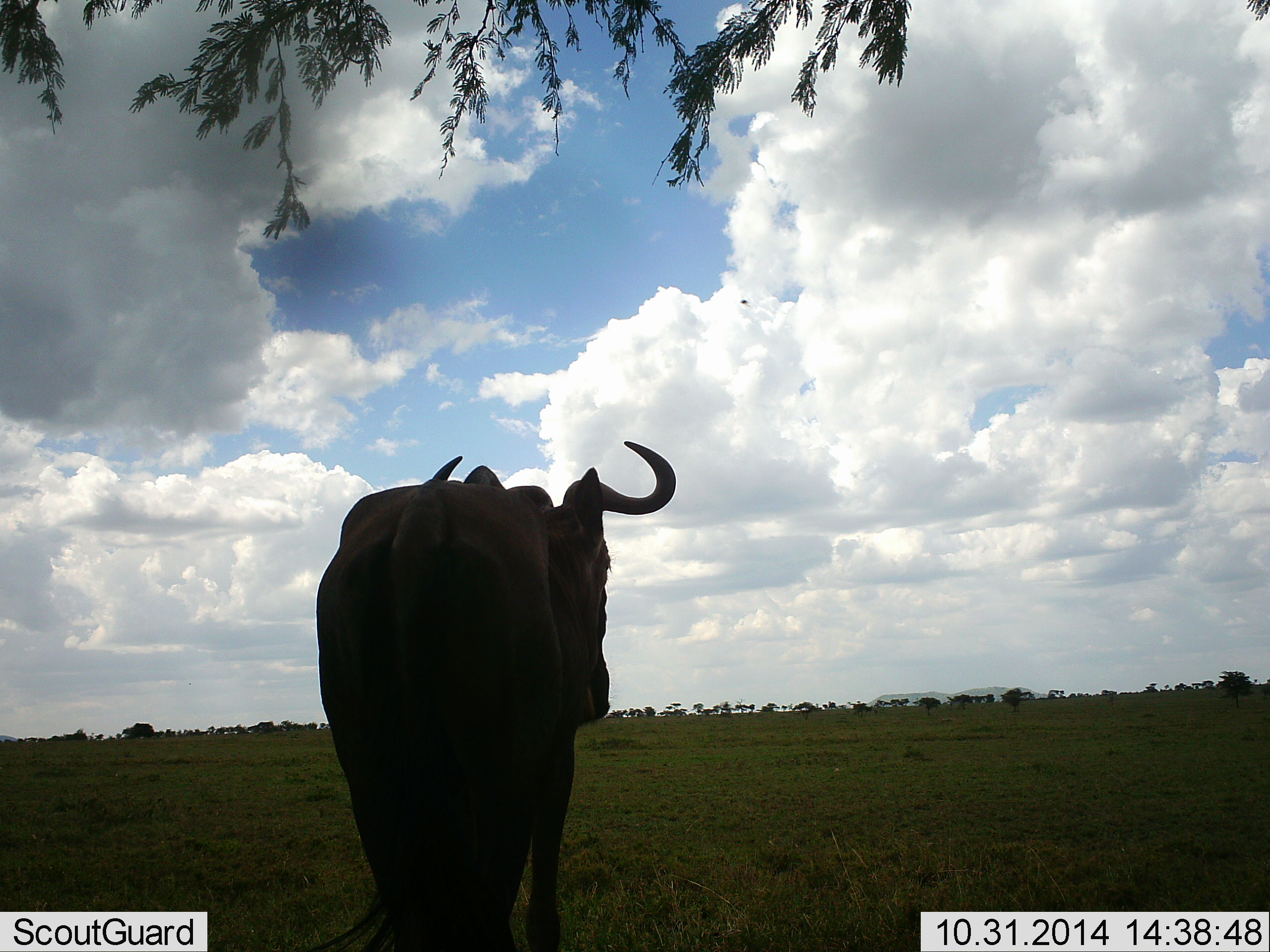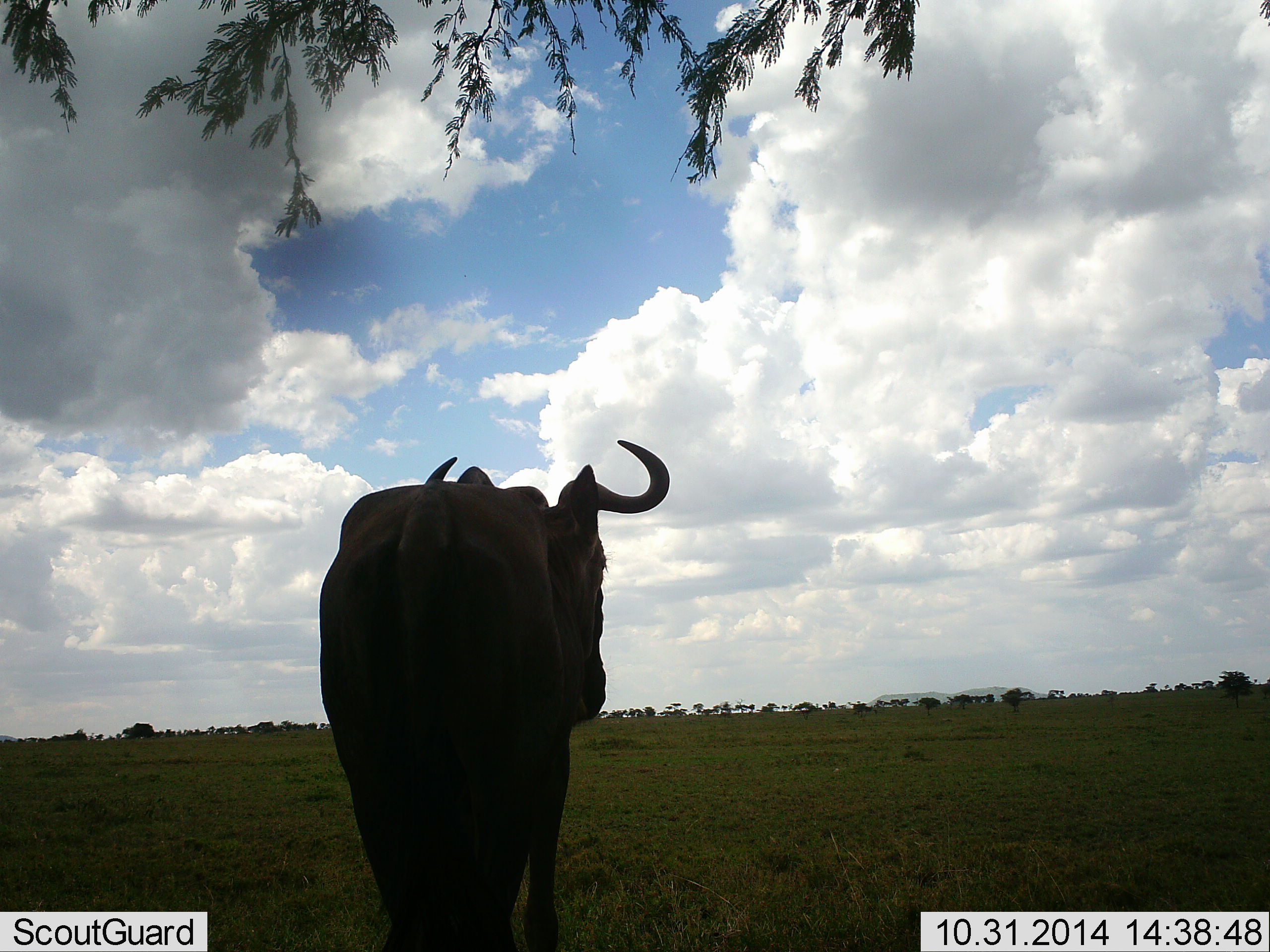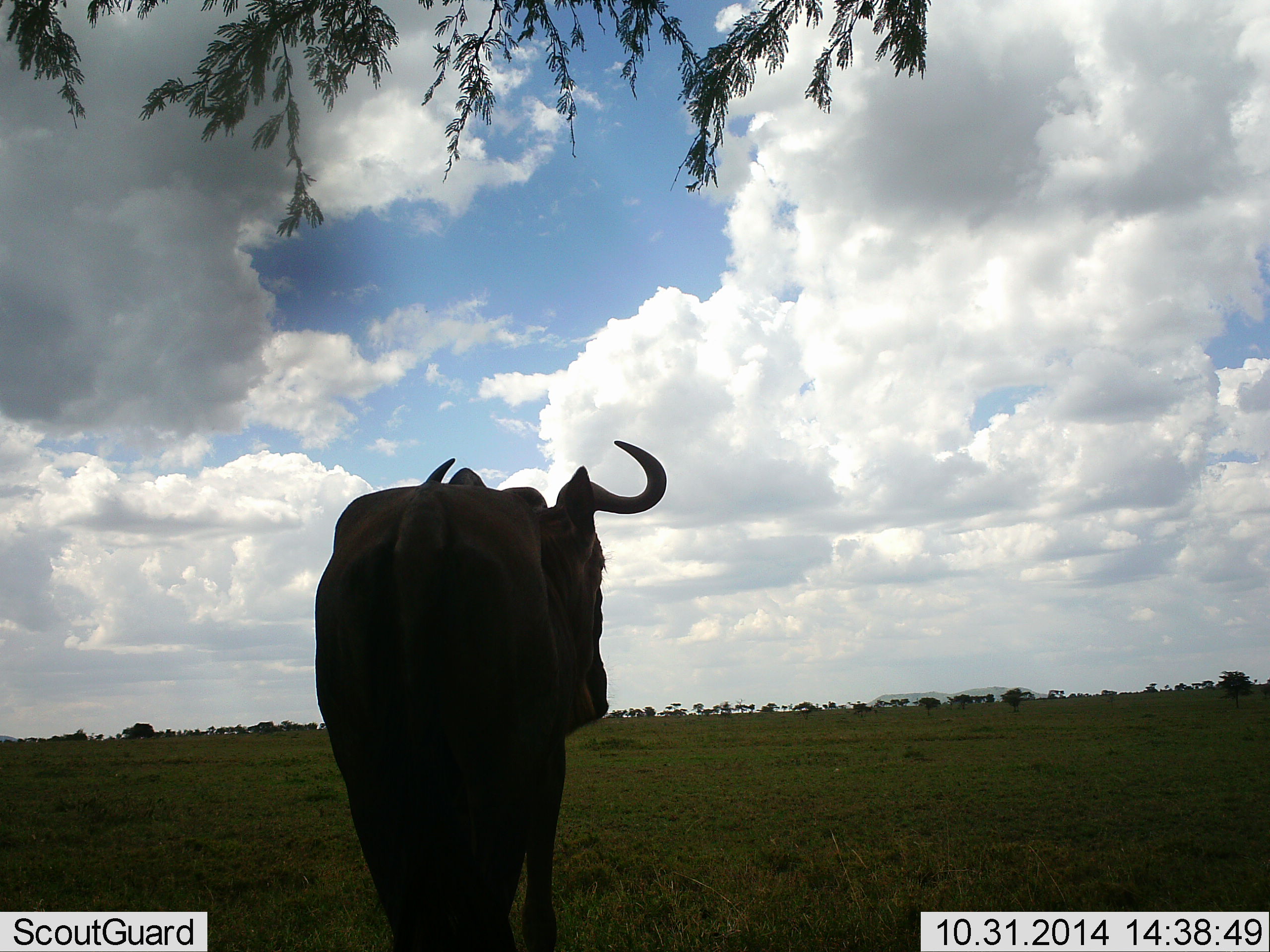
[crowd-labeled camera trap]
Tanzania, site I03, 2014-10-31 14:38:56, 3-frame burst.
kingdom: Animalia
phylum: Chordata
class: Mammalia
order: Artiodactyla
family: Bovidae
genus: Connochaetes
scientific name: Connochaetes taurinus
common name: blue wildebeest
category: wildebeest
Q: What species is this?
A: Wildebeest (blue wildebeest) (Connochaetes taurinus).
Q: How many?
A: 1.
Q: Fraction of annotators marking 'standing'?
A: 100%.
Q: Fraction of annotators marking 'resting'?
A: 0%.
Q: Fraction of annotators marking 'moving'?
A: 0%.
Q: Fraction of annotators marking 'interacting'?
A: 0%.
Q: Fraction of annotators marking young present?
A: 0%.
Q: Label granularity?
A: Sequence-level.